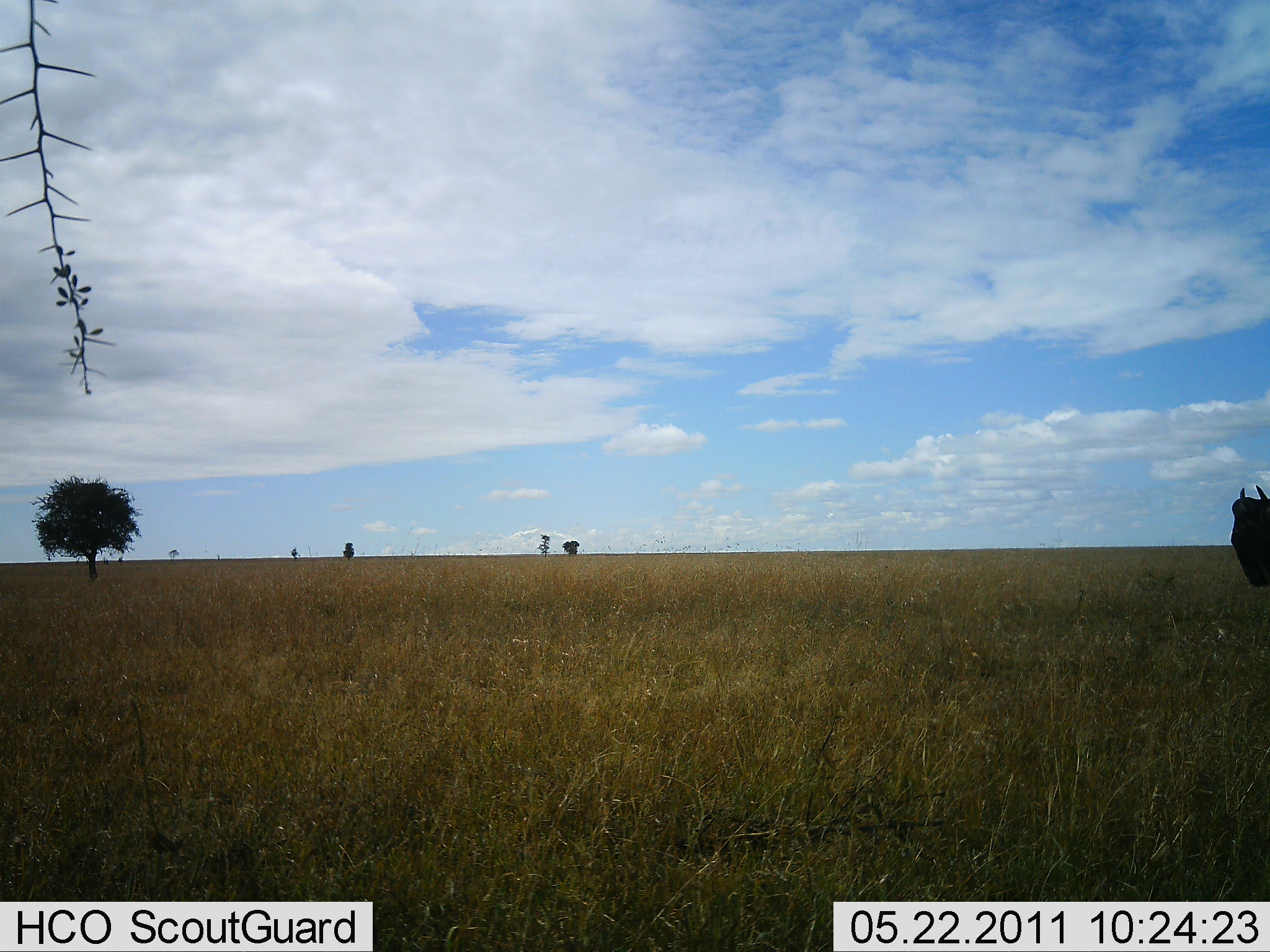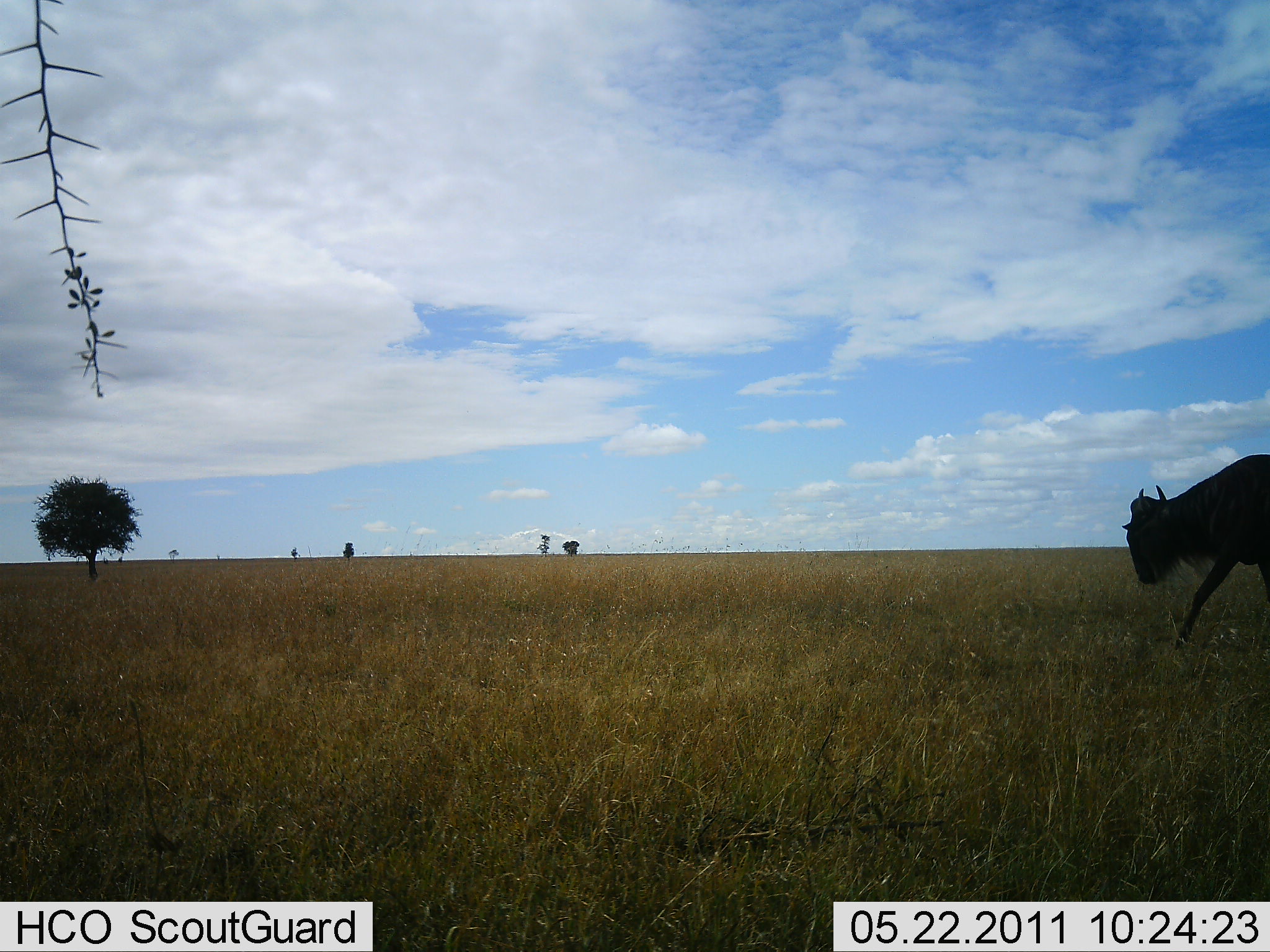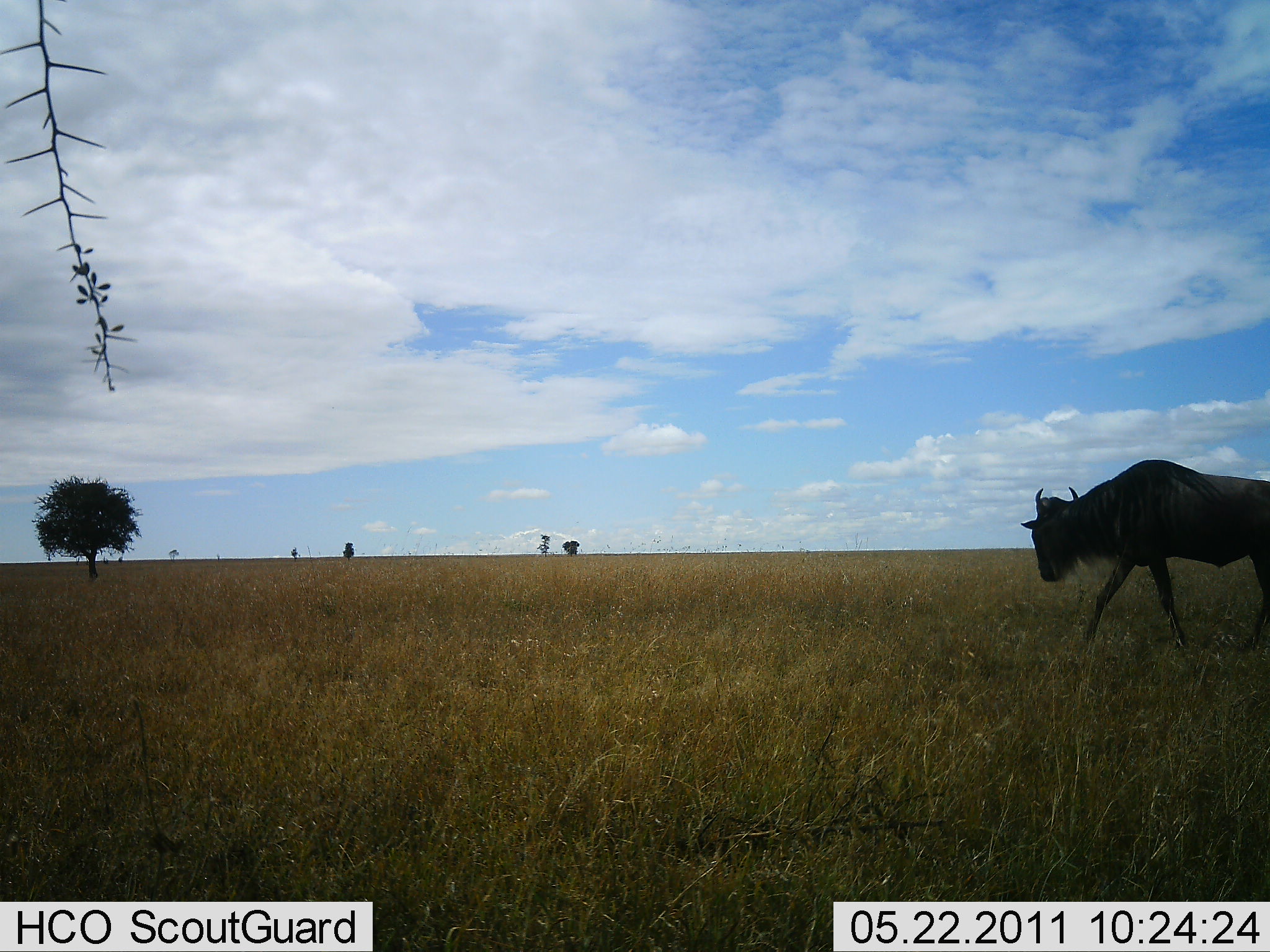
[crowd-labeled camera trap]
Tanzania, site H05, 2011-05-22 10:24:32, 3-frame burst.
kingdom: Animalia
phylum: Chordata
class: Mammalia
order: Artiodactyla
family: Bovidae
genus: Connochaetes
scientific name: Connochaetes taurinus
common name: blue wildebeest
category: wildebeest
Wildebeest (blue wildebeest) (Connochaetes taurinus), count 1. Behavior (volunteer vote fractions): standing 8%, resting 0%, moving 92%, interacting 0%. Young present (vote fraction): 0%. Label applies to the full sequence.